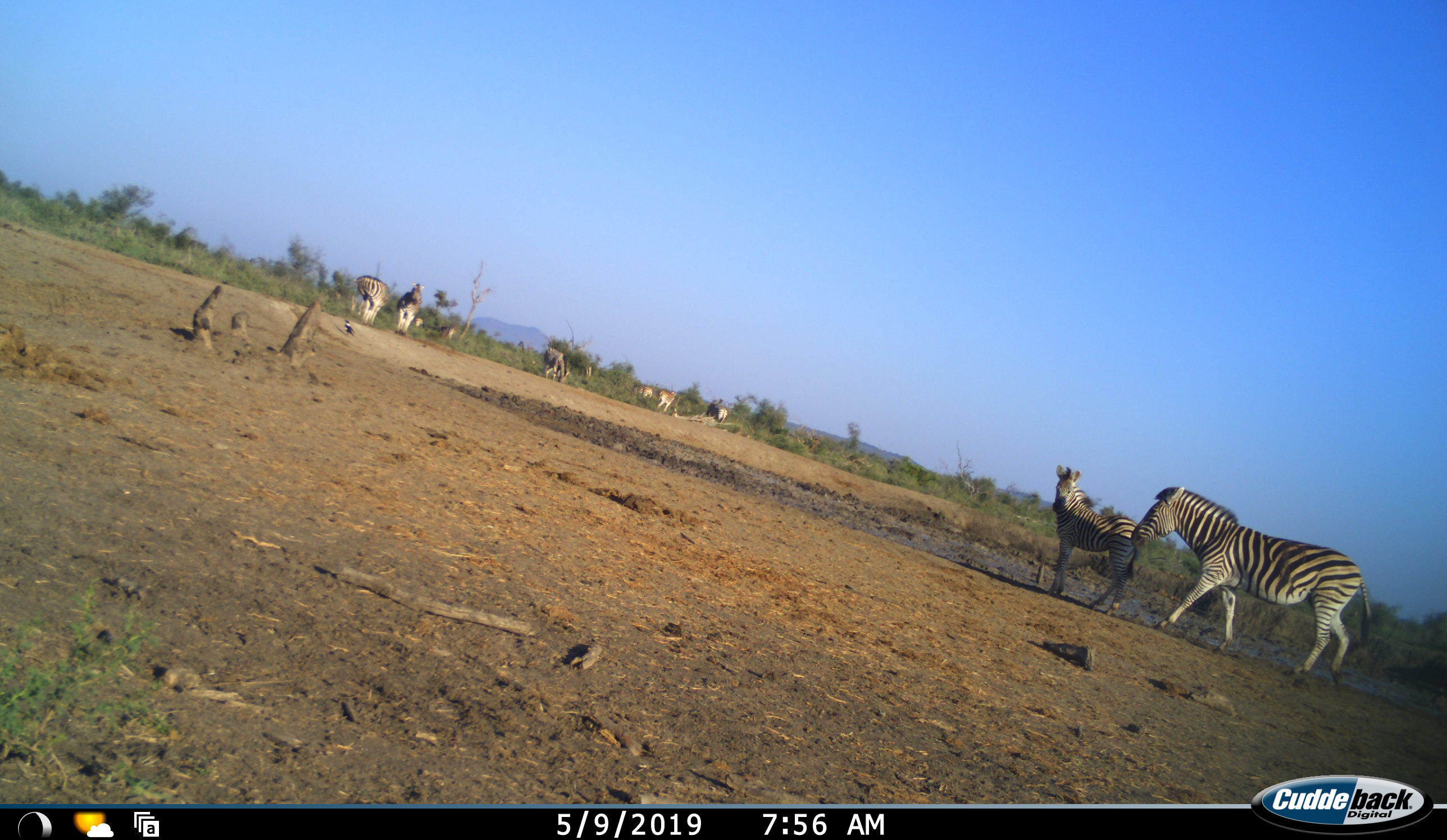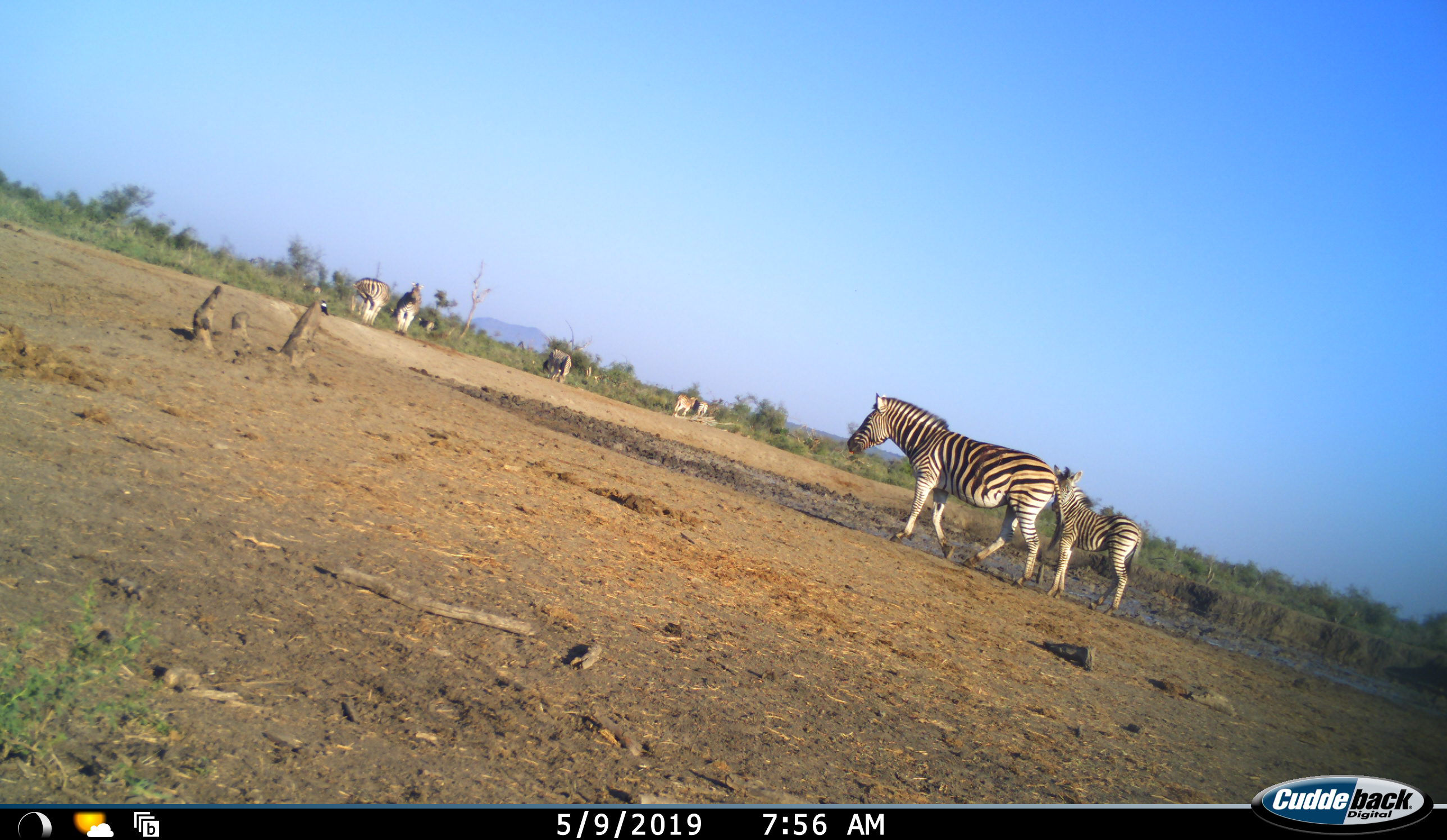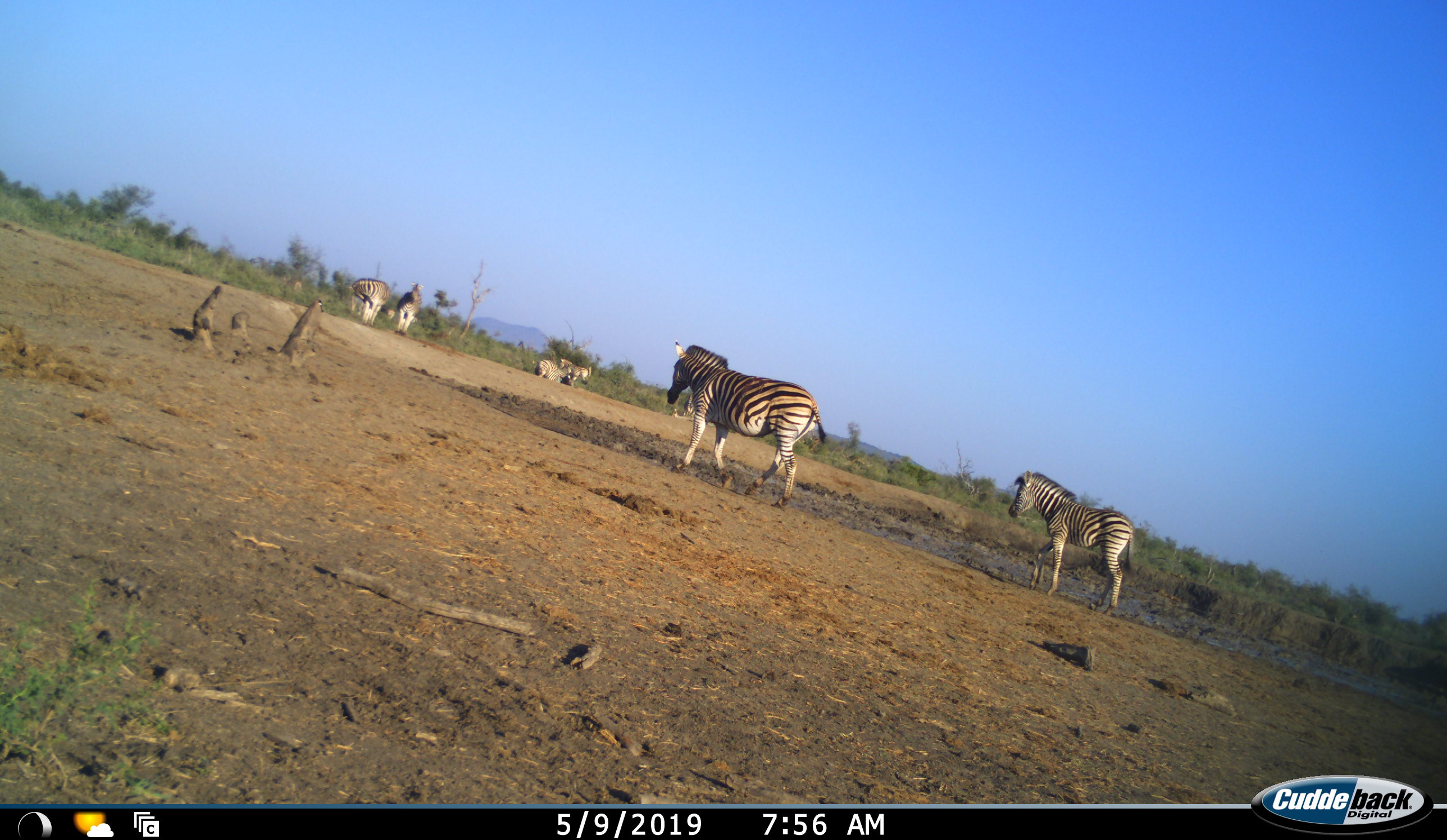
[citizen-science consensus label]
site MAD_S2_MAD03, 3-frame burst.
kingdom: Animalia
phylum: Chordata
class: Mammalia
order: Perissodactyla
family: Equidae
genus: Equus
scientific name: Equus quagga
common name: plains zebra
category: zebraplains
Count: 10.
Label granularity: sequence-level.